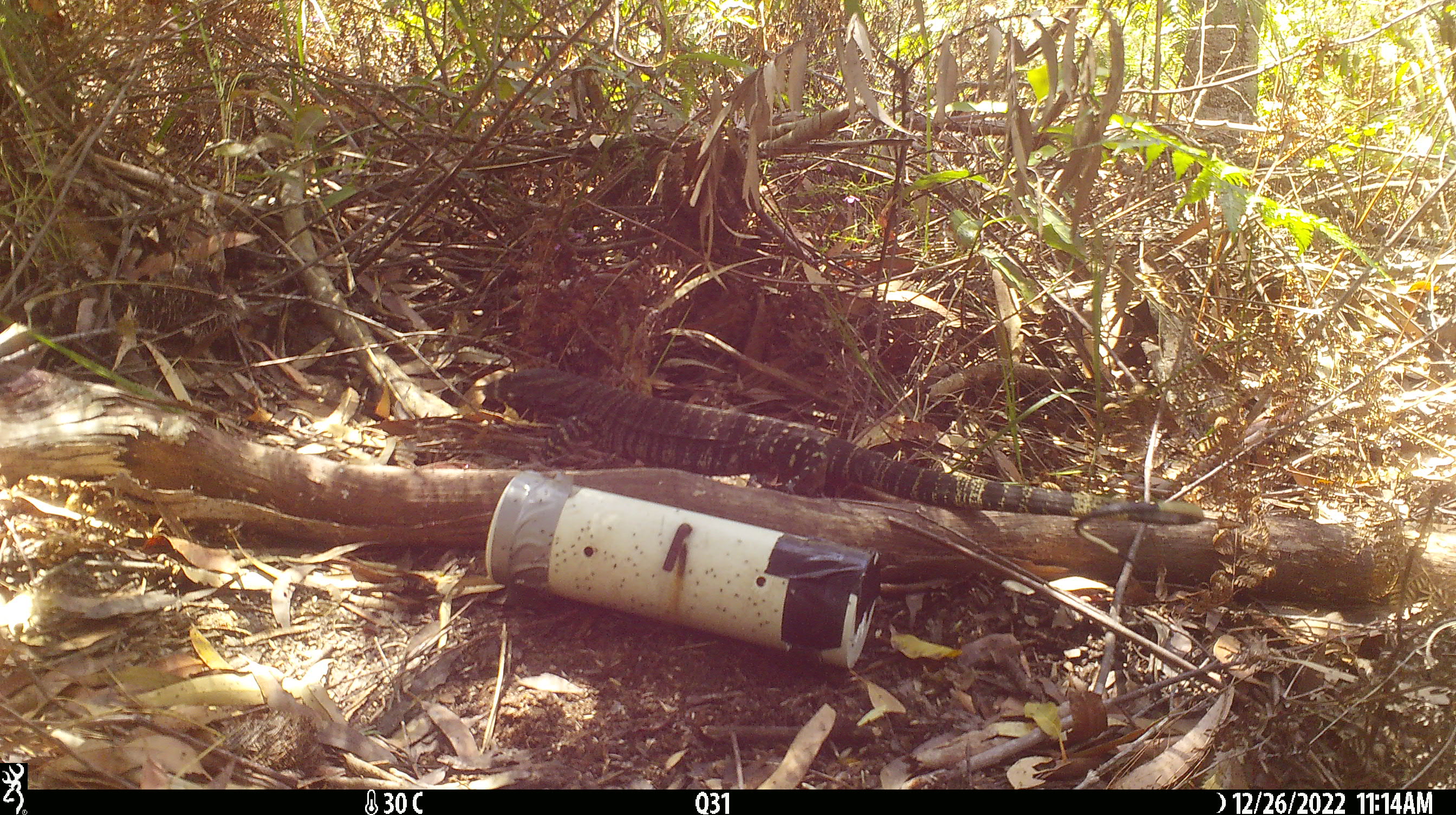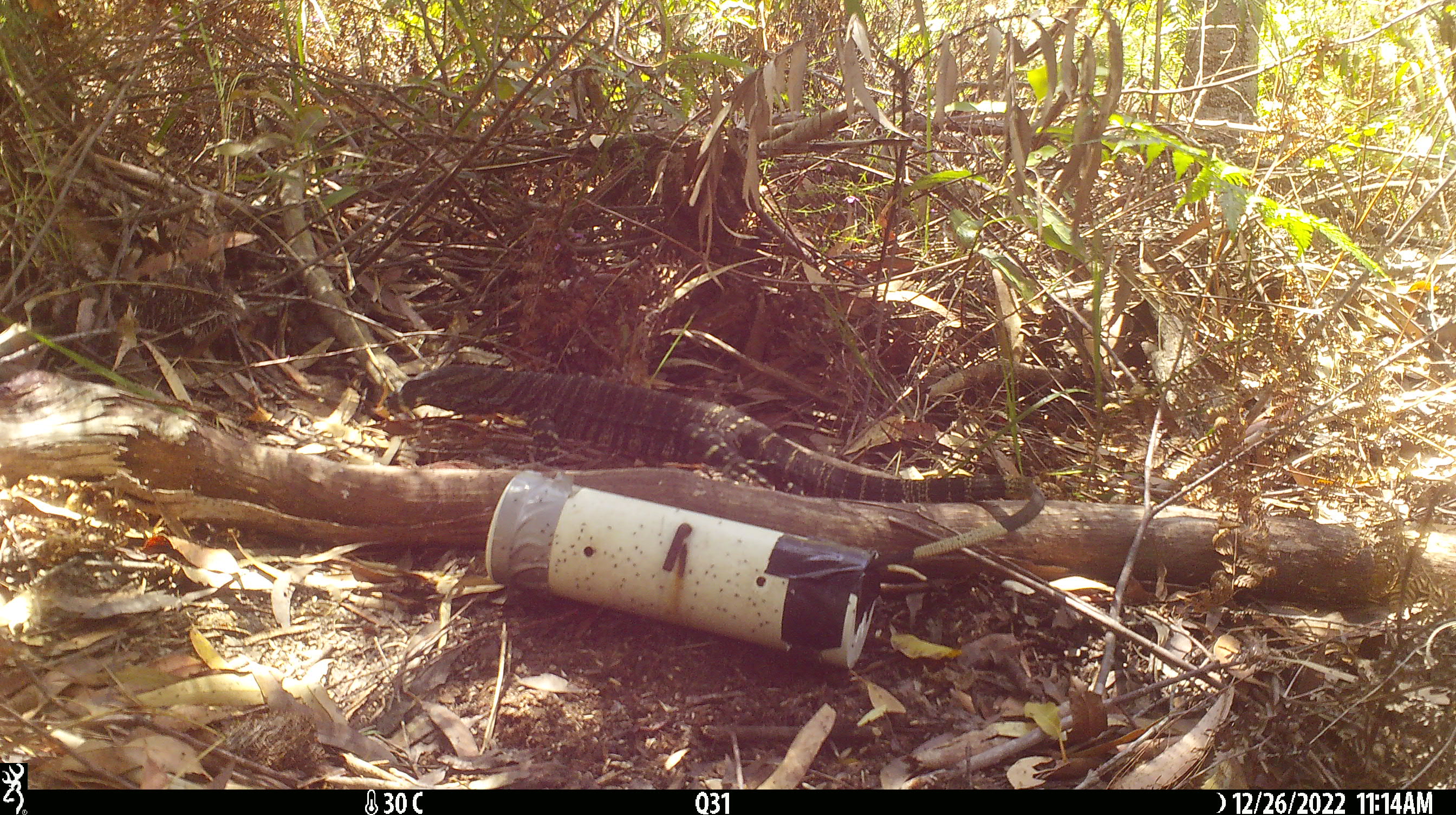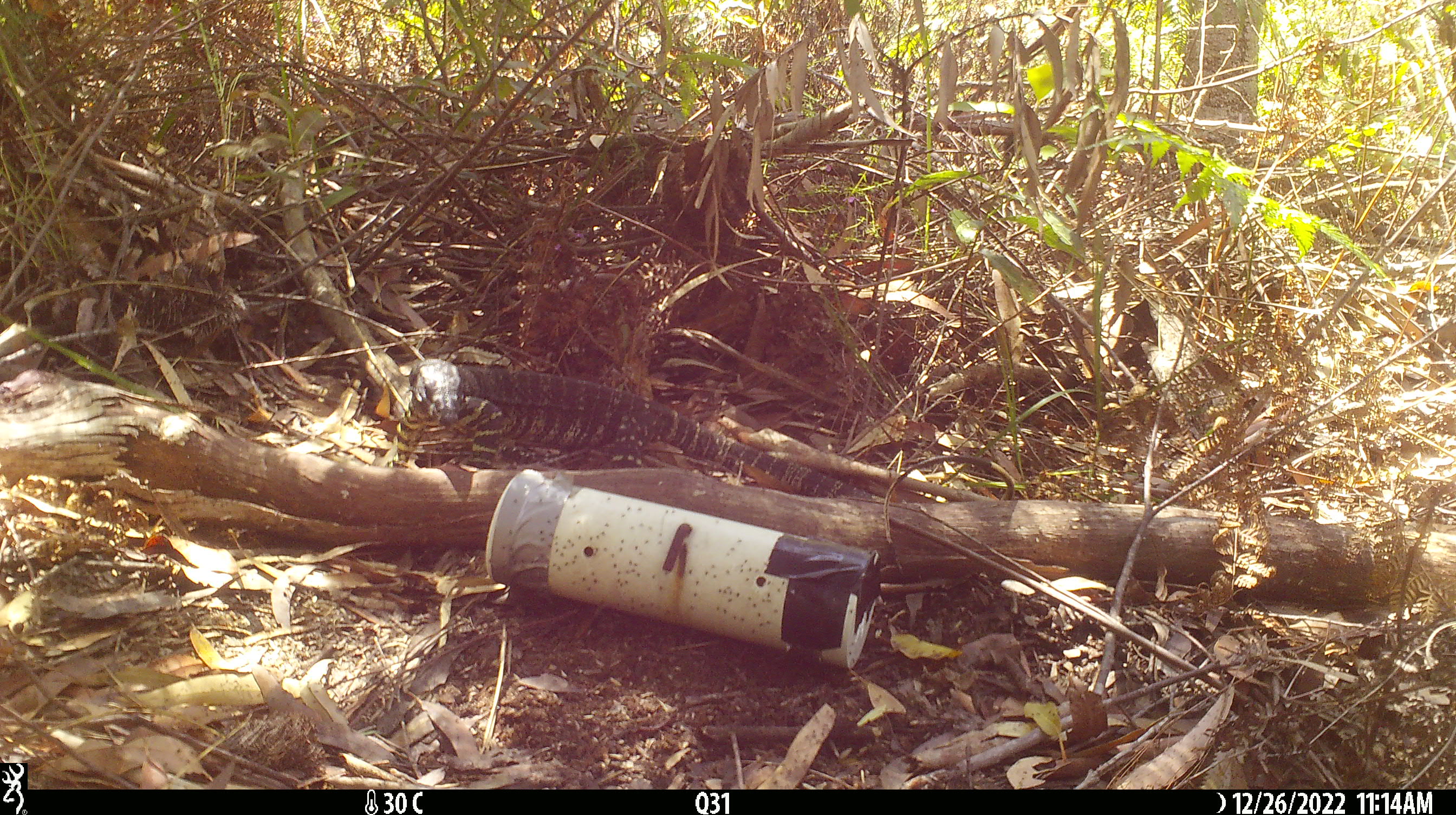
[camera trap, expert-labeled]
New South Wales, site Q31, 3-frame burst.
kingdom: Animalia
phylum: Chordata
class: Reptilia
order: Squamata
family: Varanidae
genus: Varanus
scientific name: Varanus varius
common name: lace monitor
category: goanna